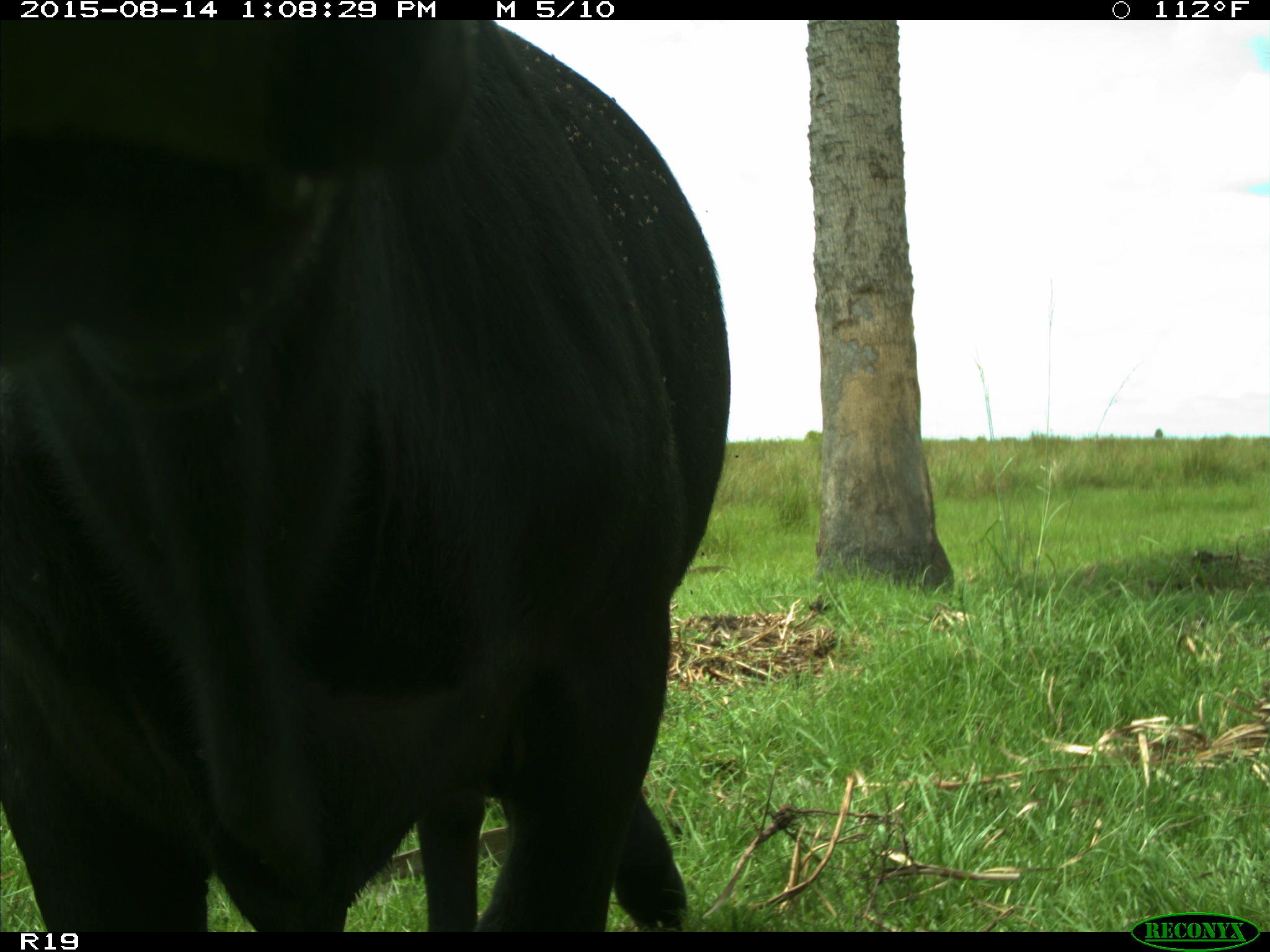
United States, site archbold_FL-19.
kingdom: Animalia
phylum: Chordata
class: Mammalia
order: Artiodactyla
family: Bovidae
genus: Bos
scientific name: Bos taurus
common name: domestic cow